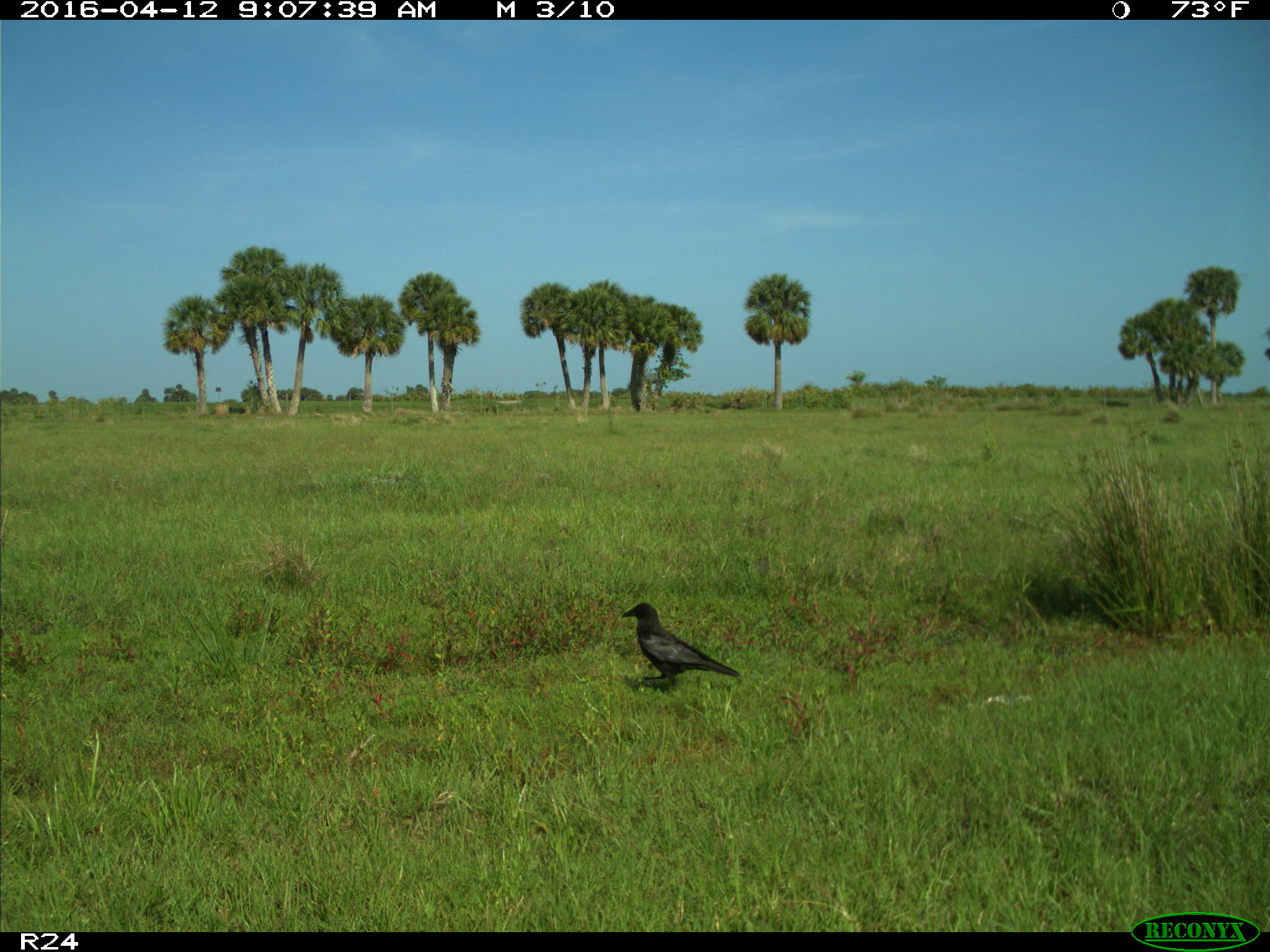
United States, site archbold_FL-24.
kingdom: Animalia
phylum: Chordata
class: Mammalia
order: Carnivora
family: Felidae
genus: Lynx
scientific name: Lynx rufus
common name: bobcat